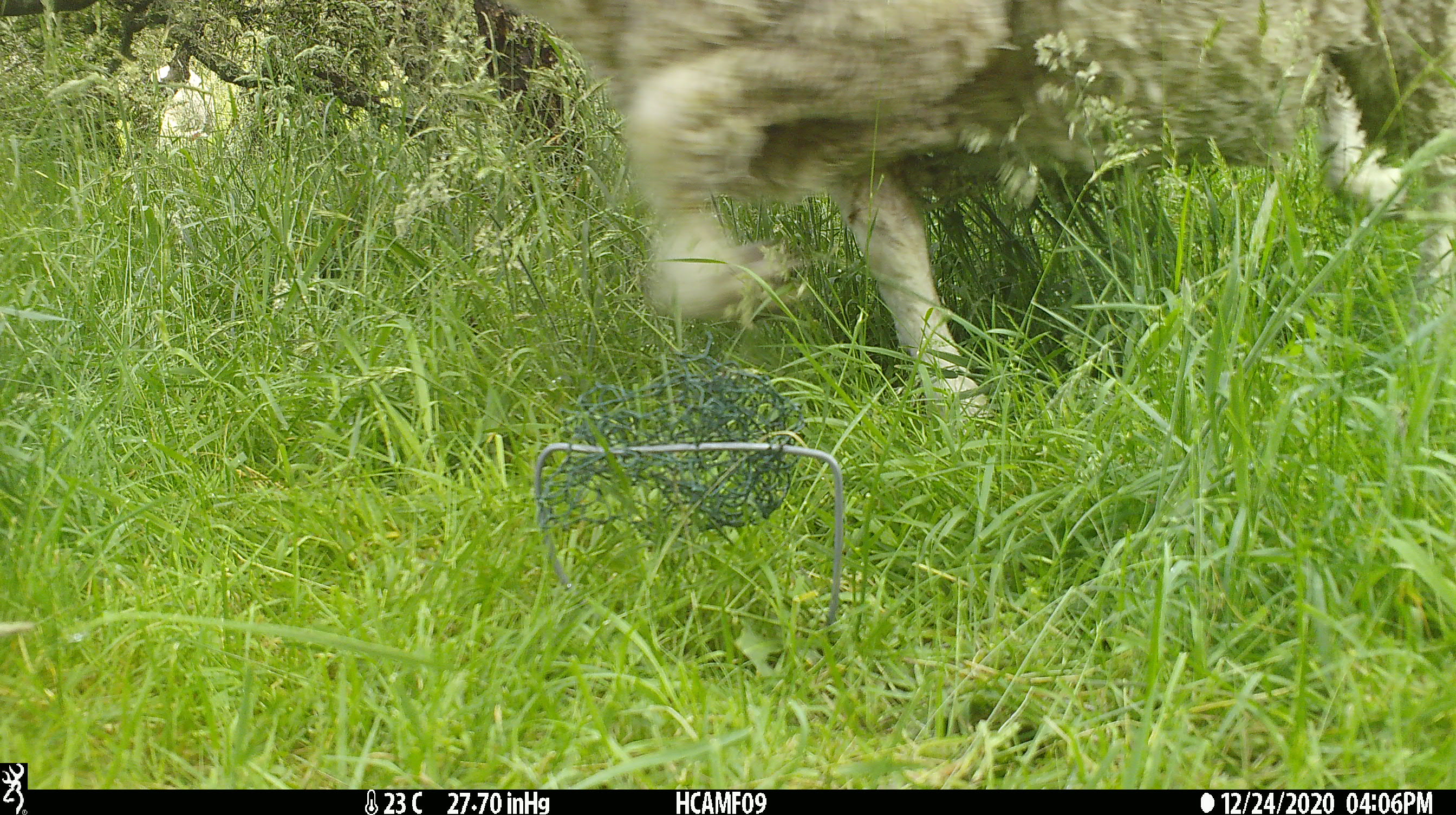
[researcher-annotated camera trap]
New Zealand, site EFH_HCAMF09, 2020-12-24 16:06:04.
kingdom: Animalia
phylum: Chordata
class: Mammalia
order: Artiodactyla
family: Bovidae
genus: Ovis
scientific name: Ovis aries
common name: domestic sheep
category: sheep